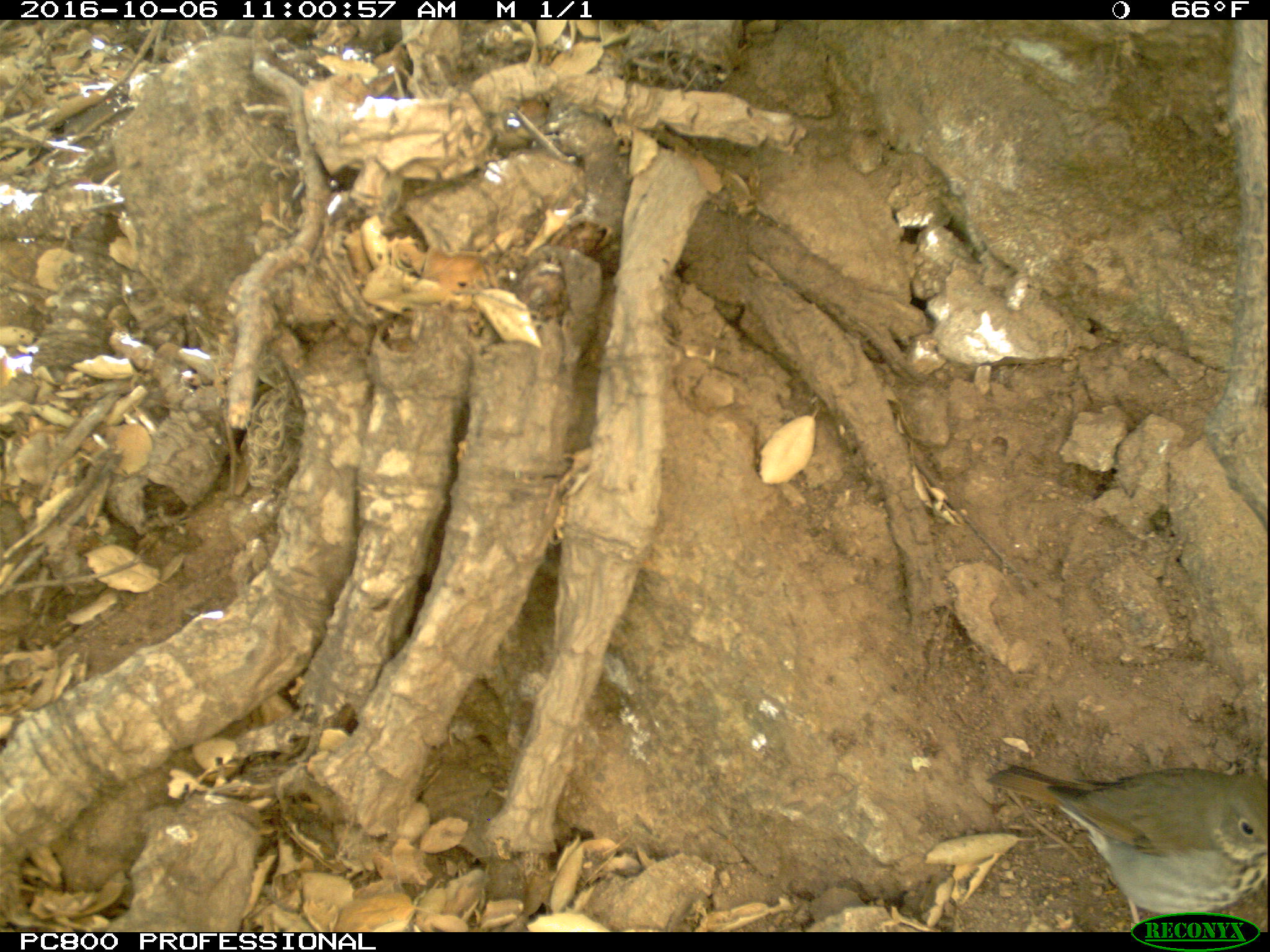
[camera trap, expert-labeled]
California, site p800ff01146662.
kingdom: Animalia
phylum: Chordata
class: Aves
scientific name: Aves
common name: bird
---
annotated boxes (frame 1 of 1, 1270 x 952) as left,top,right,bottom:
bird: 985,765,1268,932